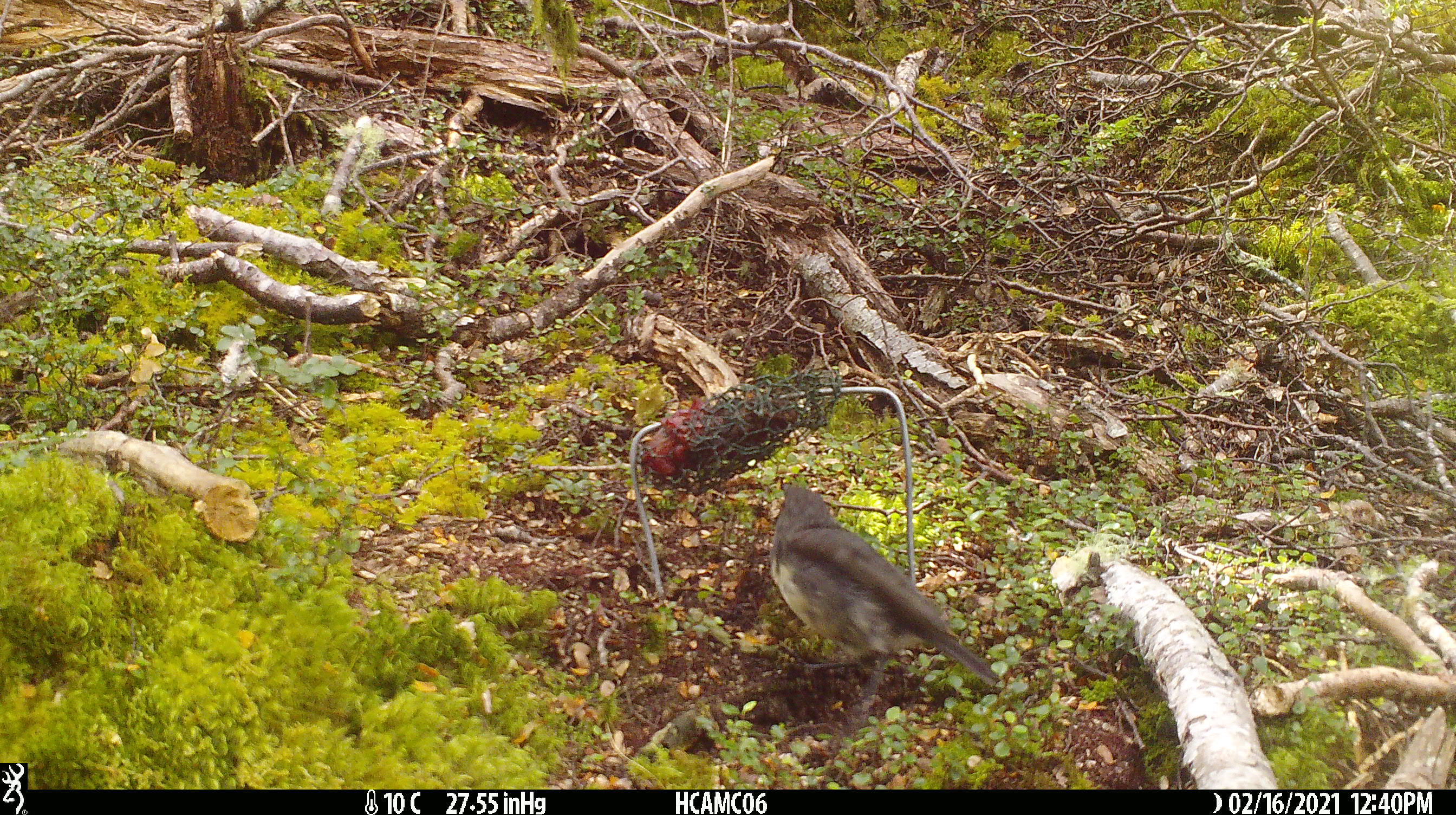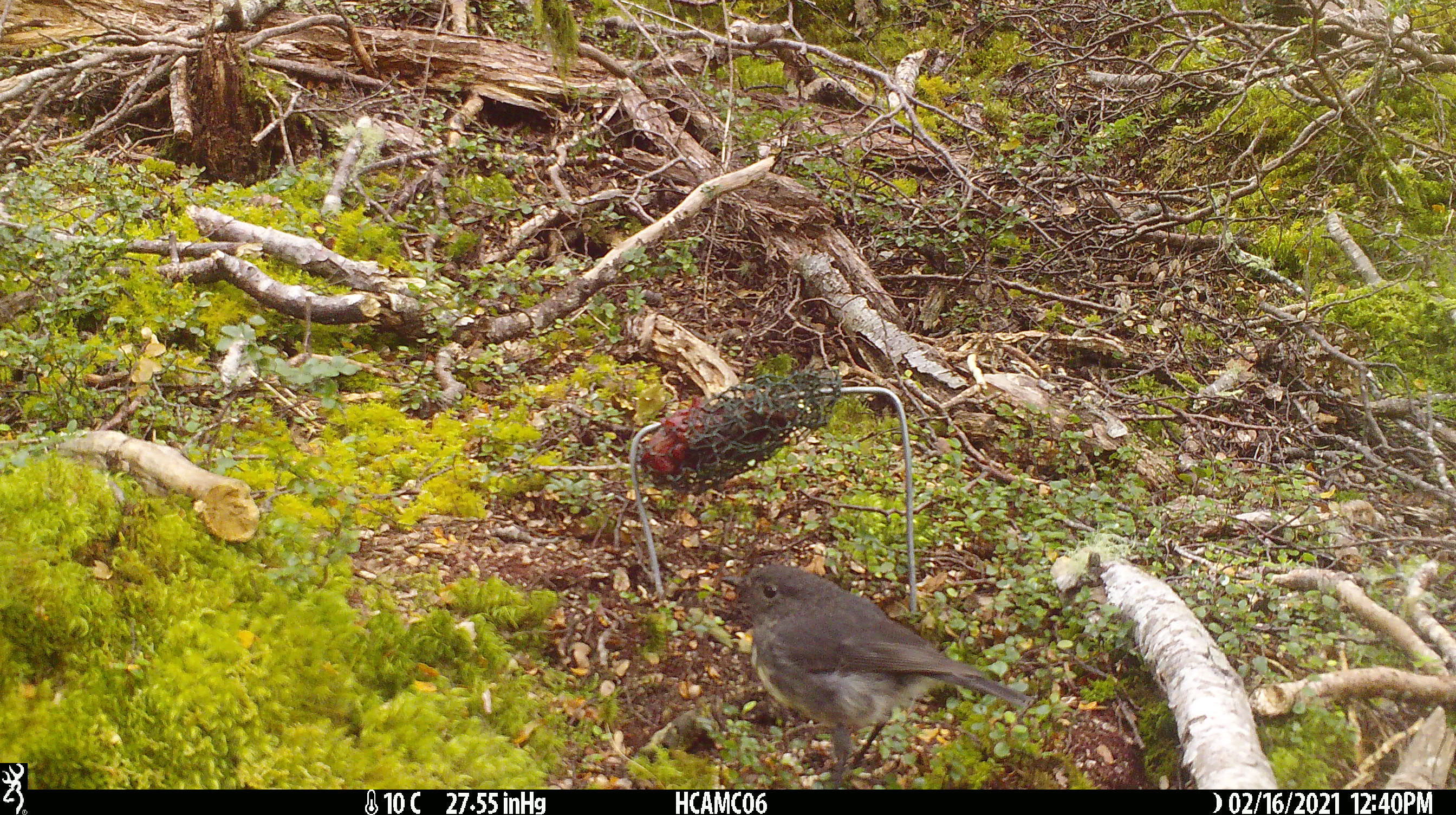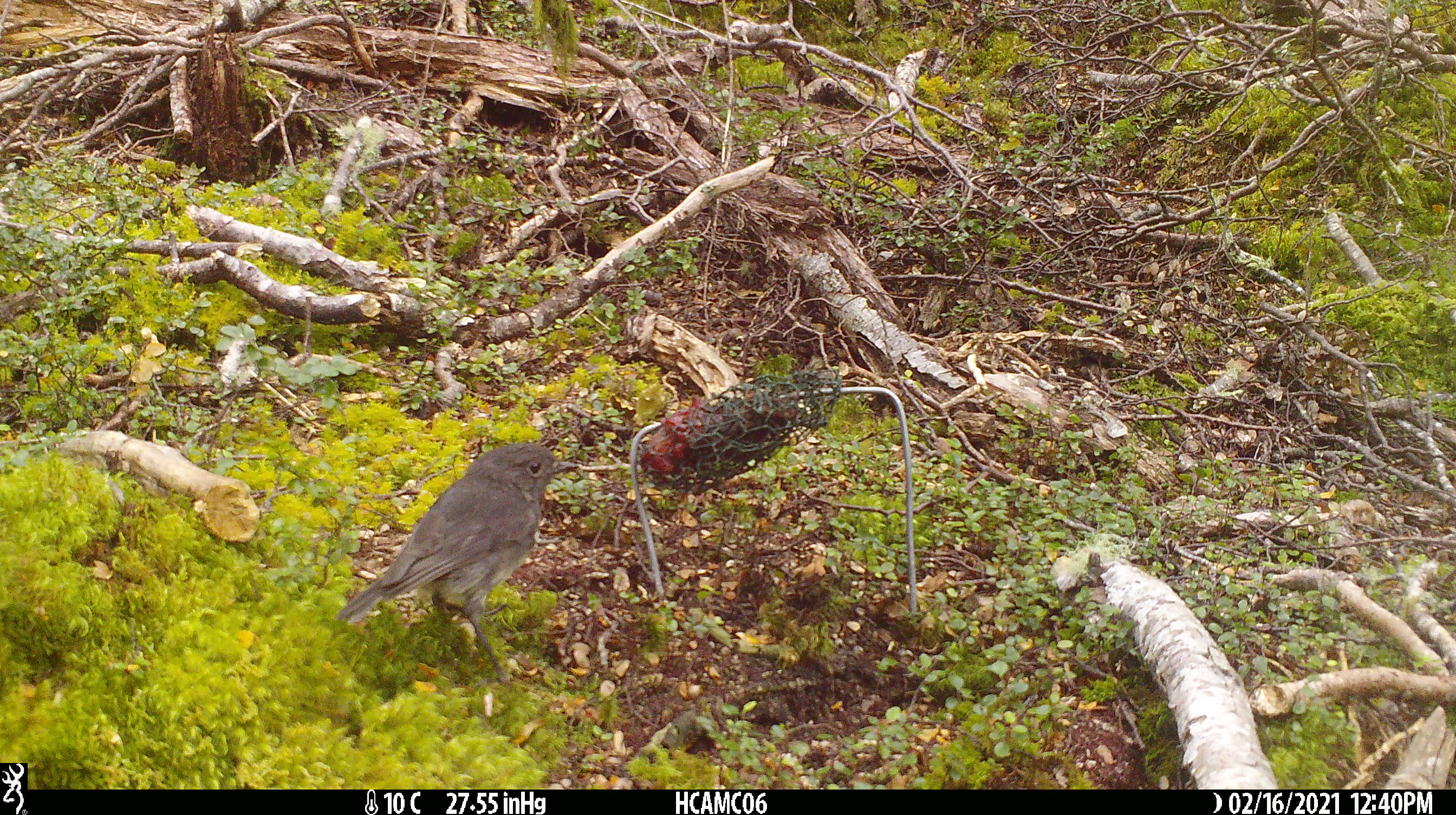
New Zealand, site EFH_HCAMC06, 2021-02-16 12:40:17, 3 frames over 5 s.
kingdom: Animalia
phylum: Chordata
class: Aves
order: Passeriformes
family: Petroicidae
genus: Petroica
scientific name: Petroica australis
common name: new zealand robin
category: robin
Robin (new zealand robin) (Petroica australis).